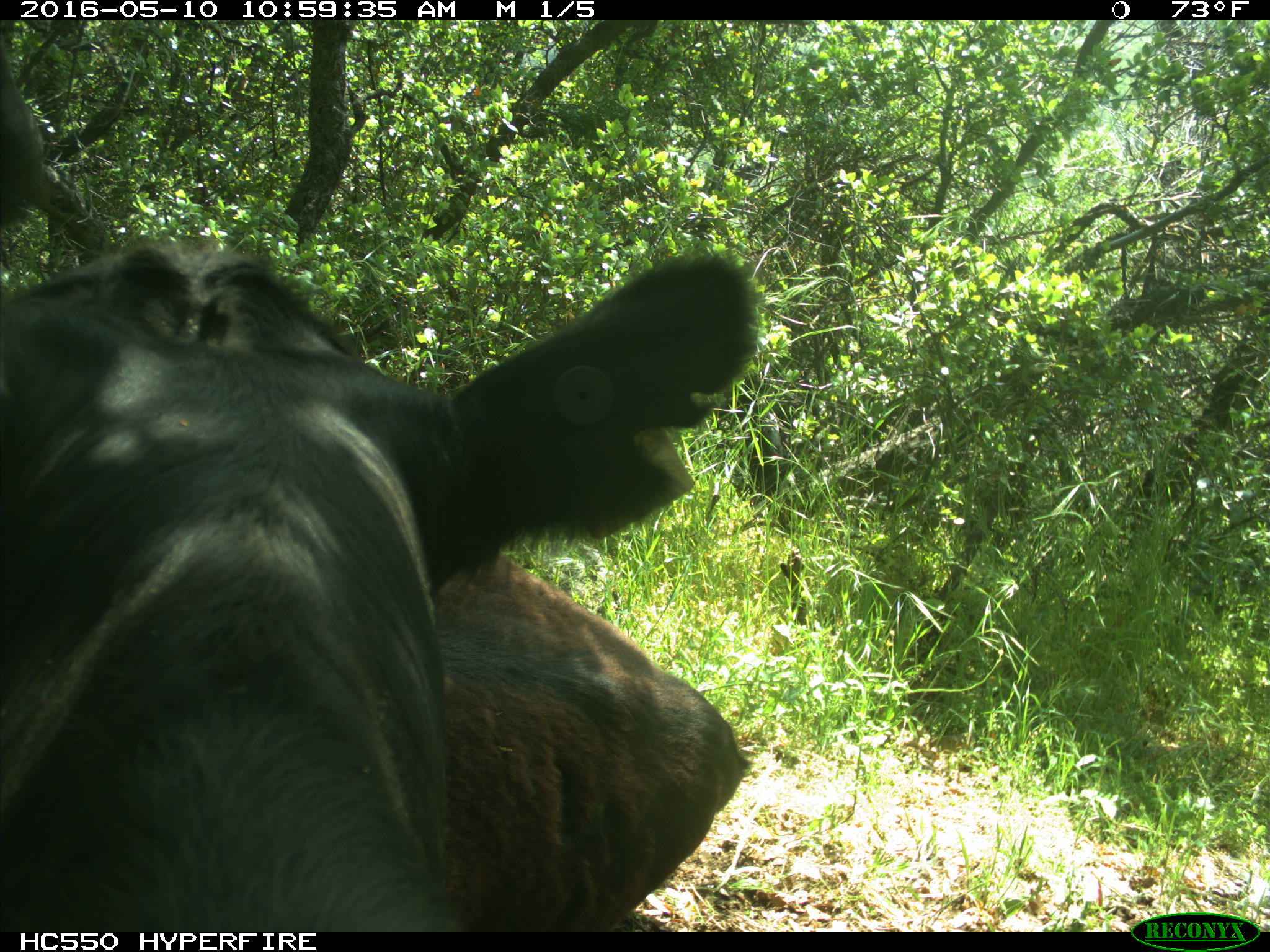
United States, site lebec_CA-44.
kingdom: Animalia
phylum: Chordata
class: Mammalia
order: Artiodactyla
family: Bovidae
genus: Bos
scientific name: Bos taurus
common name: domestic cow